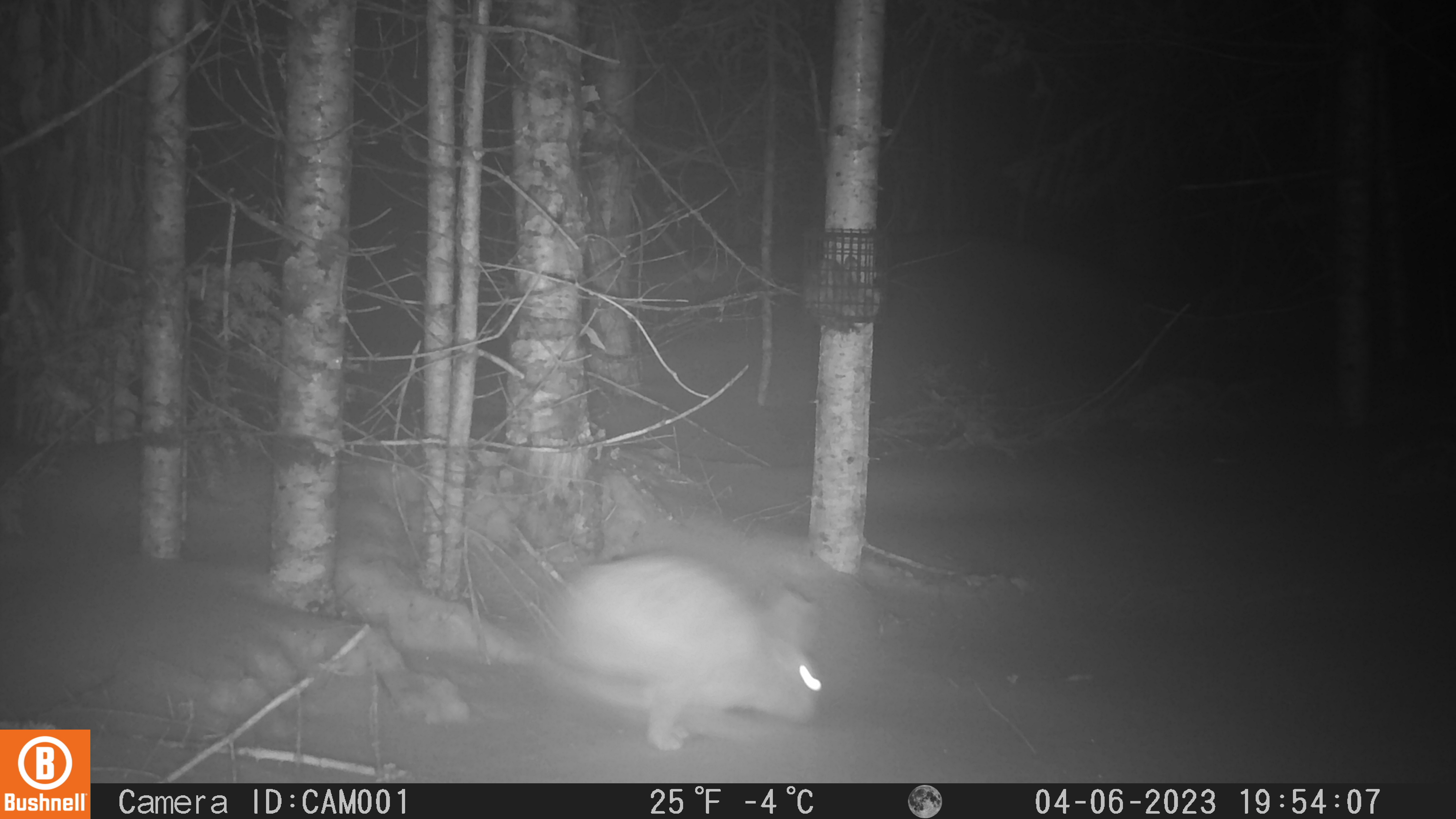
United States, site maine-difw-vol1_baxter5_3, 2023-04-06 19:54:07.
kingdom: Animalia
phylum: Chordata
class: Mammalia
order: Lagomorpha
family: Leporidae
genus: Lepus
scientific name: Lepus americanus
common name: snowshoe hare